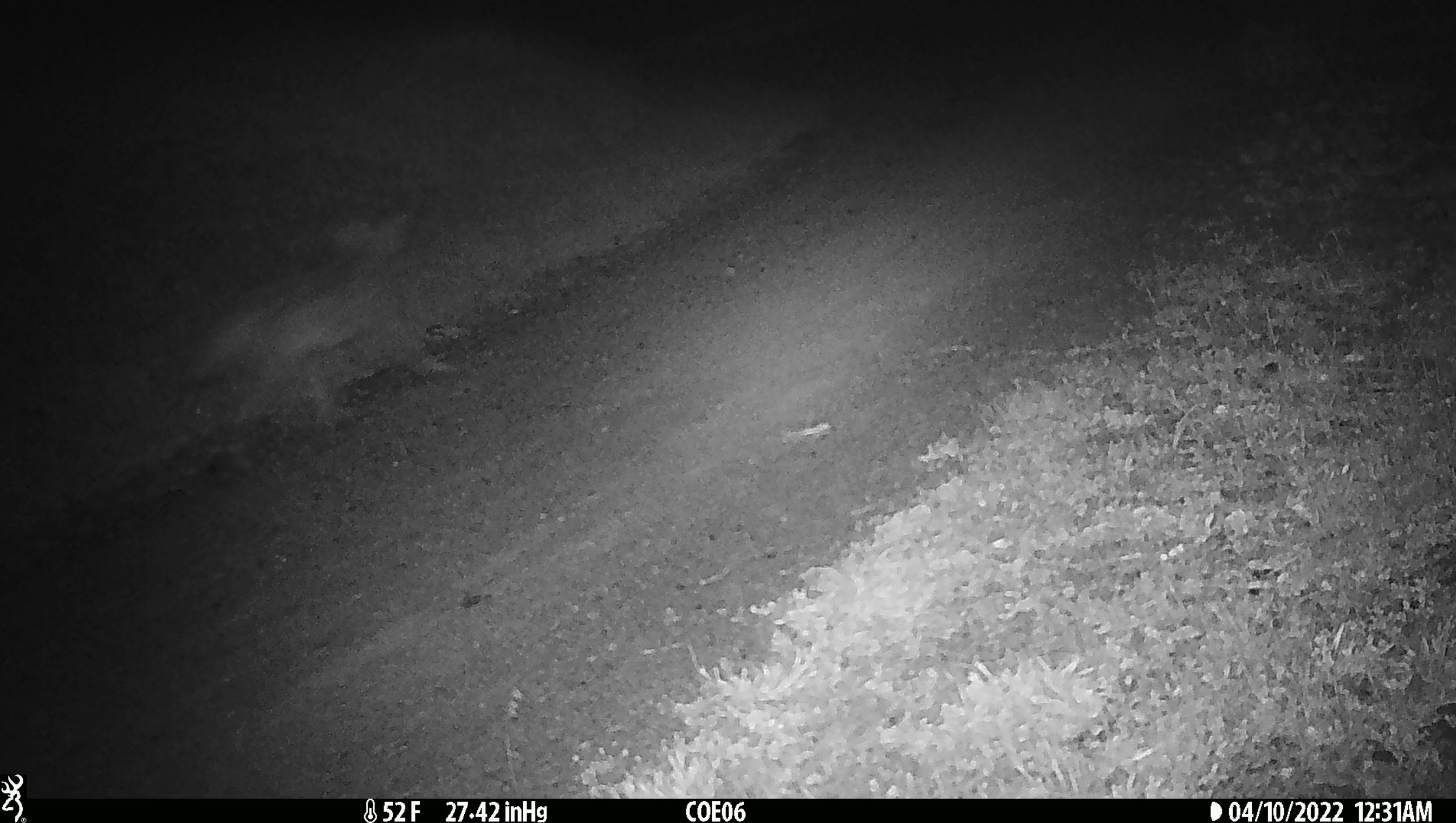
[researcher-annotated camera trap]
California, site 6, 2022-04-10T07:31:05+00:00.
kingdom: Animalia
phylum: Chordata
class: Mammalia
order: Carnivora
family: Canidae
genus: Canis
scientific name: Canis latrans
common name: coyote